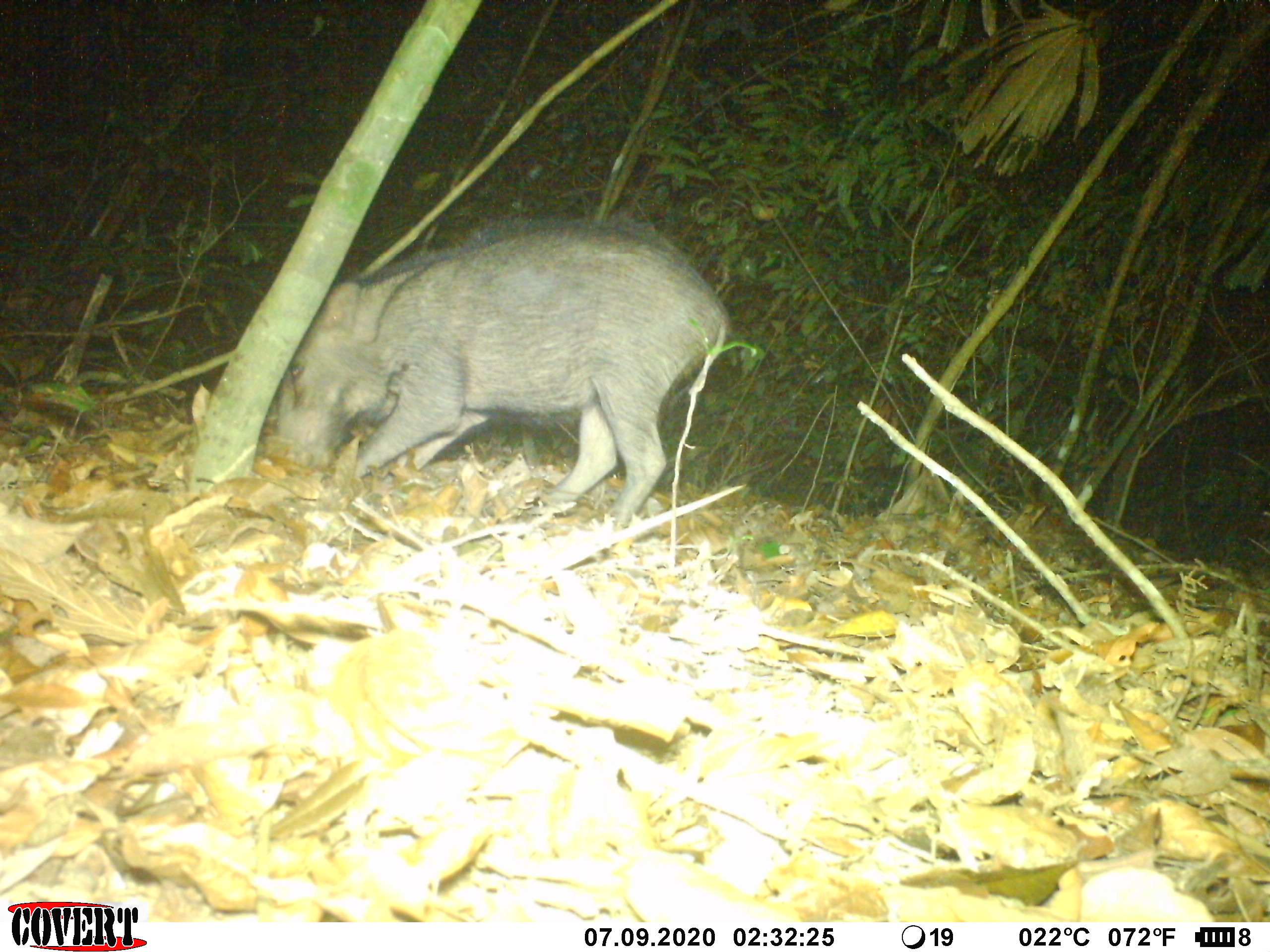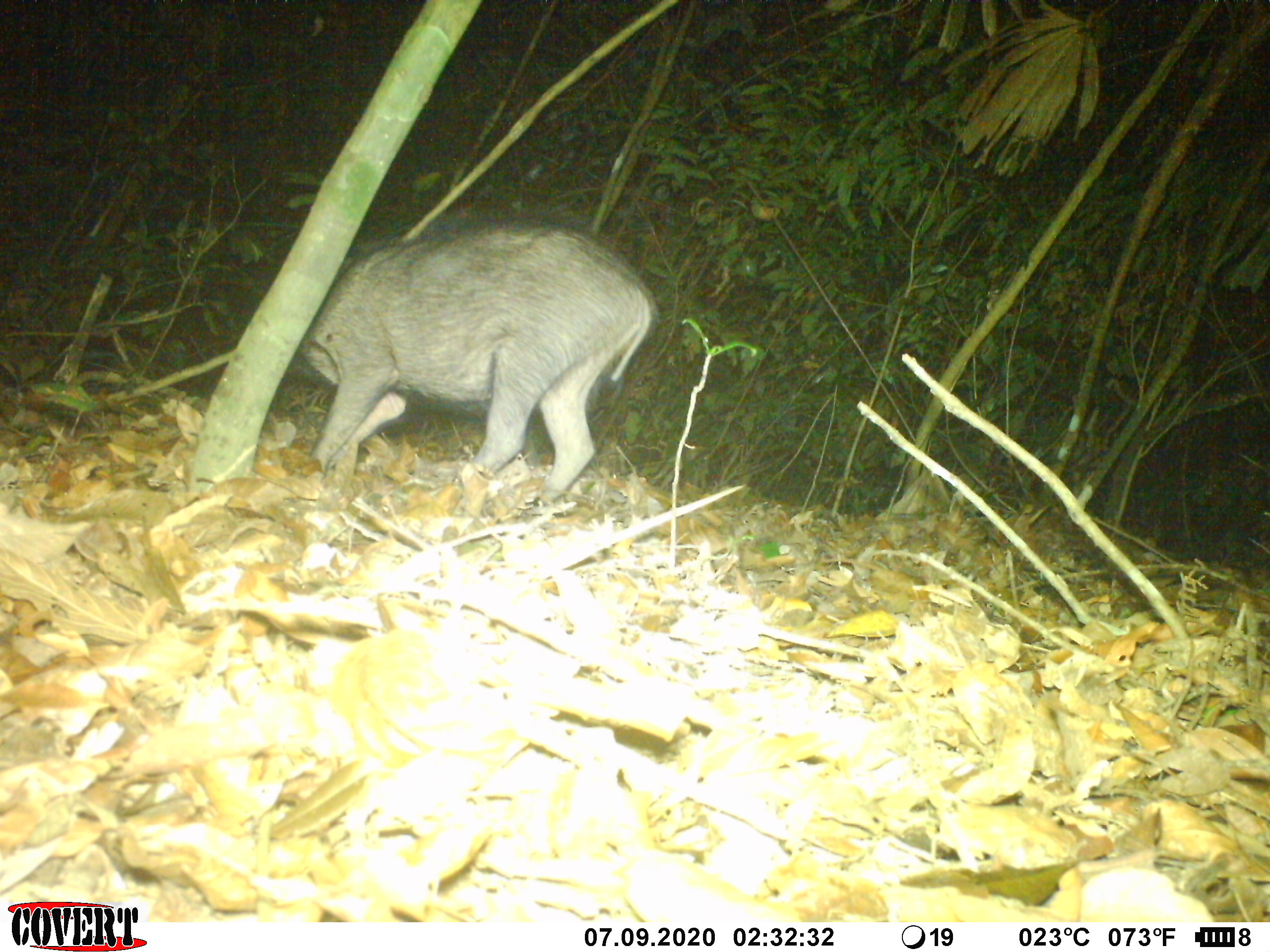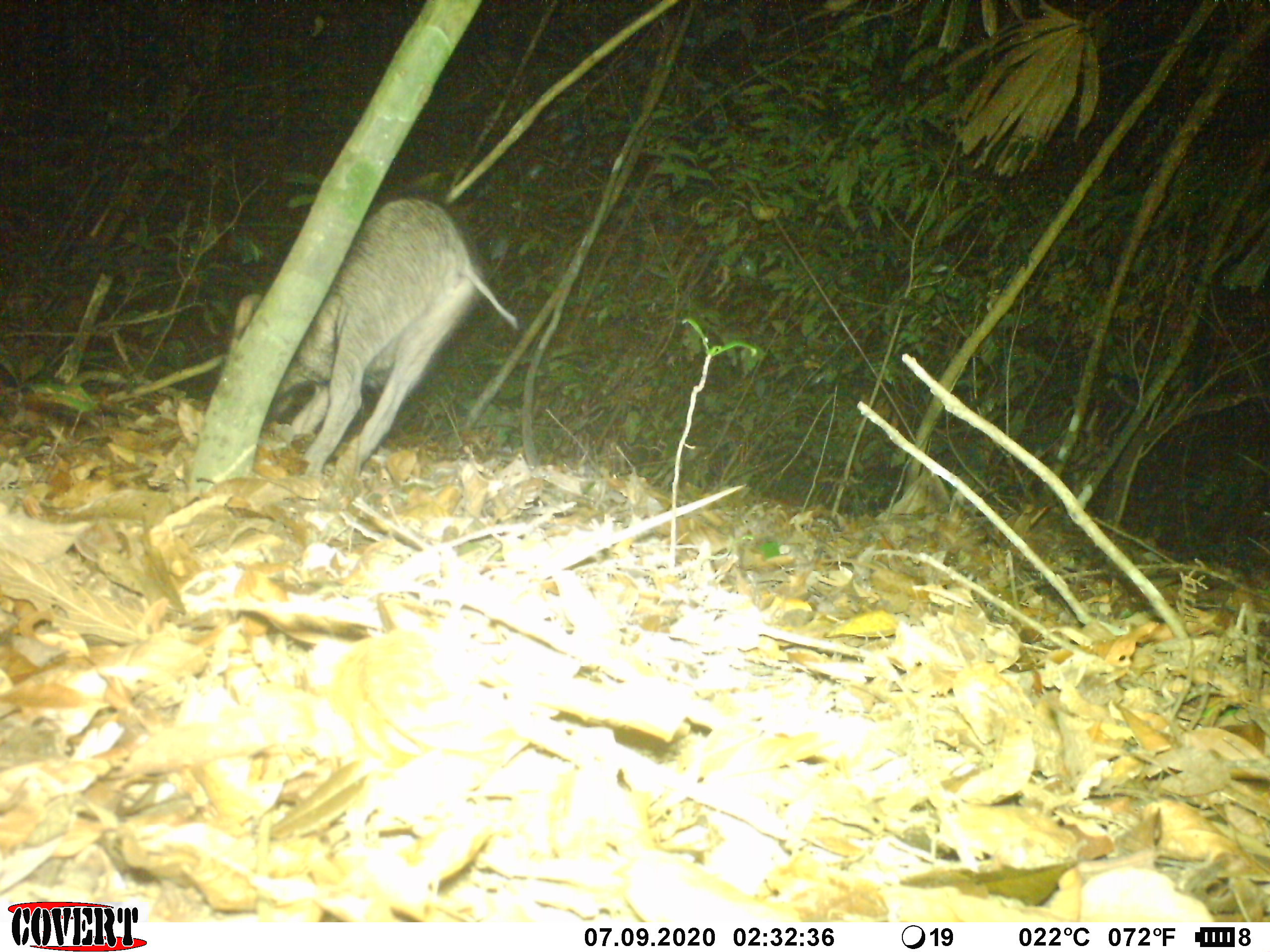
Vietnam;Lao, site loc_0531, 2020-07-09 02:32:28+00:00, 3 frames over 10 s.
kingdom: Animalia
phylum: Chordata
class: Mammalia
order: Artiodactyla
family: Suidae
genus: Sus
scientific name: Sus scrofa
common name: eurasian wild pig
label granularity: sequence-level